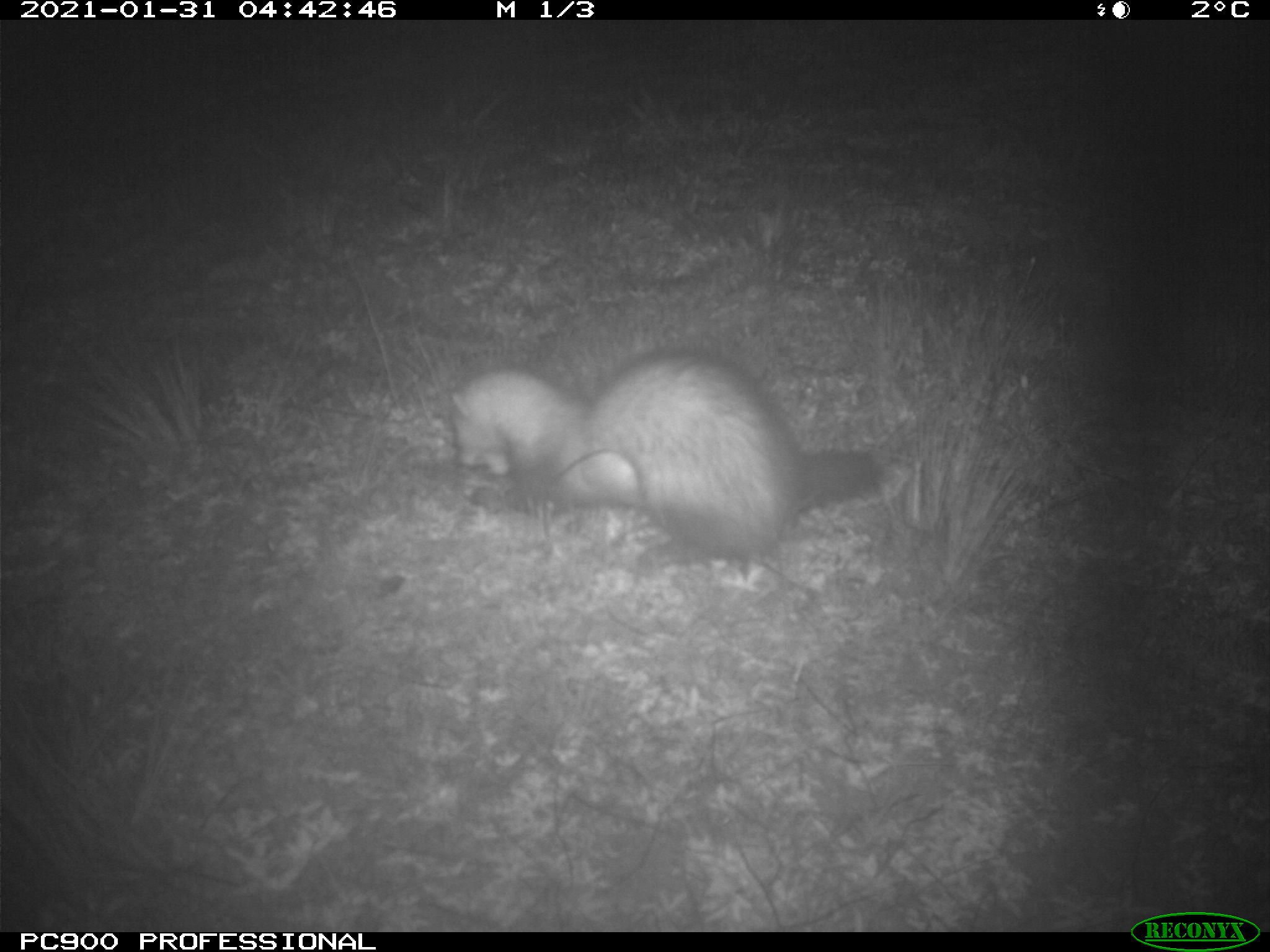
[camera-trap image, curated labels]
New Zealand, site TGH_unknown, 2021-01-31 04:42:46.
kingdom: Animalia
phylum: Chordata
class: Mammalia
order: Carnivora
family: Mustelidae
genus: Mustela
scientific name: Mustela furo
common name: ferret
Ferret (Mustela furo).